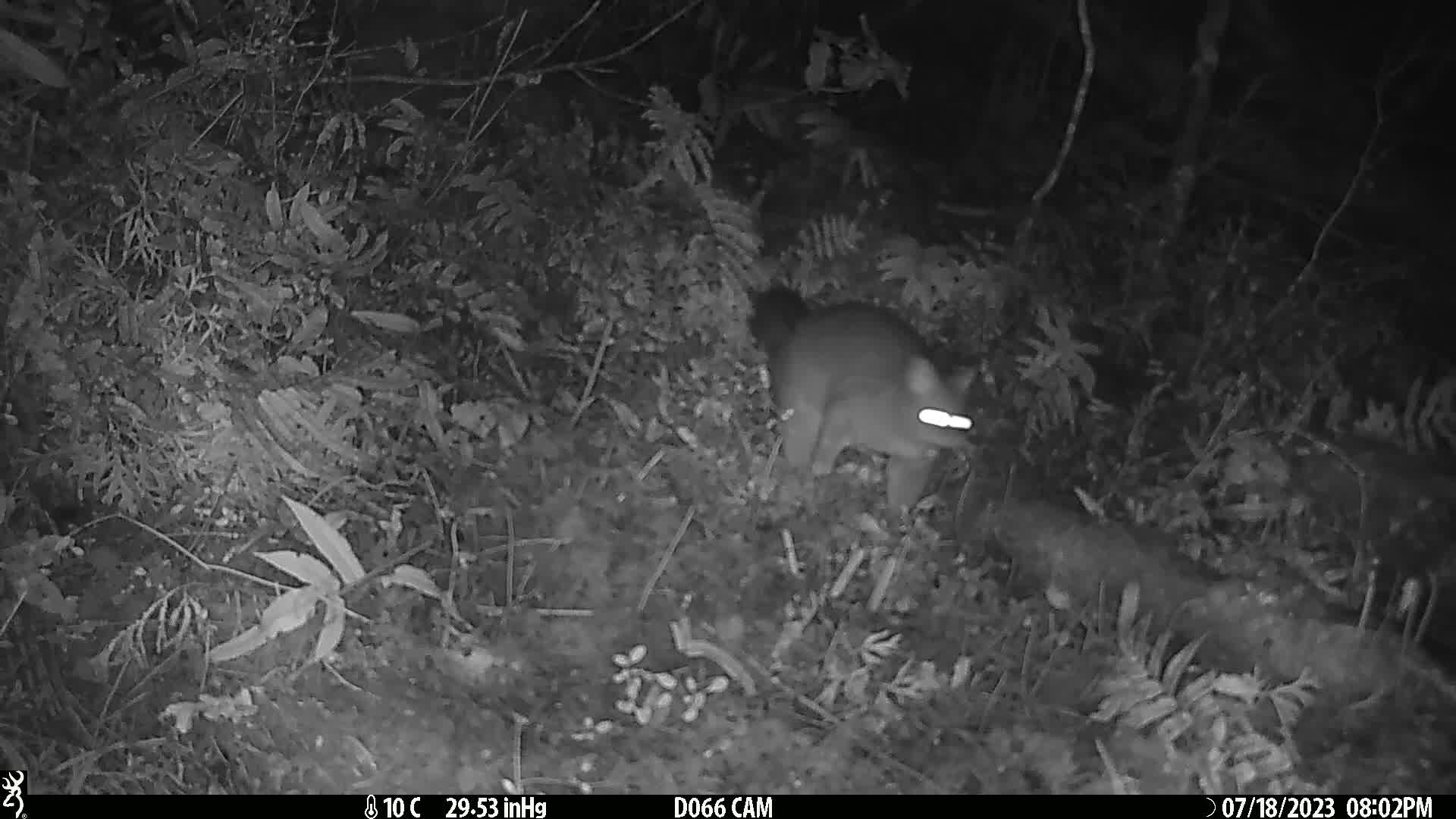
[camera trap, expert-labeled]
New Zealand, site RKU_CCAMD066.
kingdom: Animalia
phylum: Chordata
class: Mammalia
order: Diprotodontia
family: Phalangeridae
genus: Trichosurus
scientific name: Trichosurus vulpecula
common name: common brushtail possum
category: possum